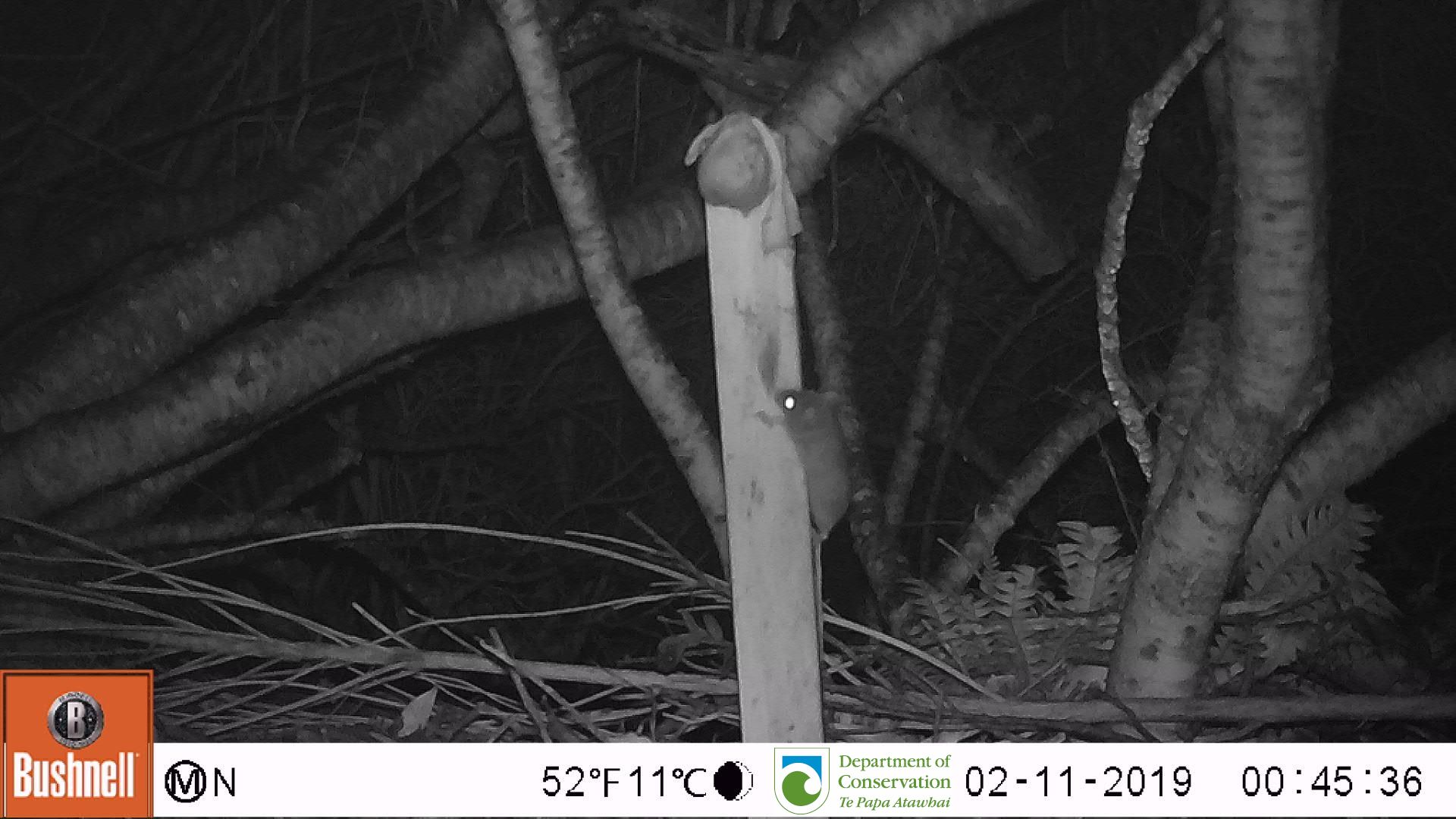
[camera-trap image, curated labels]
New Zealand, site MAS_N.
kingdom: Animalia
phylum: Chordata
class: Mammalia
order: Rodentia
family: Muridae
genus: Mus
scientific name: Mus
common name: mouse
Mouse (Mus).